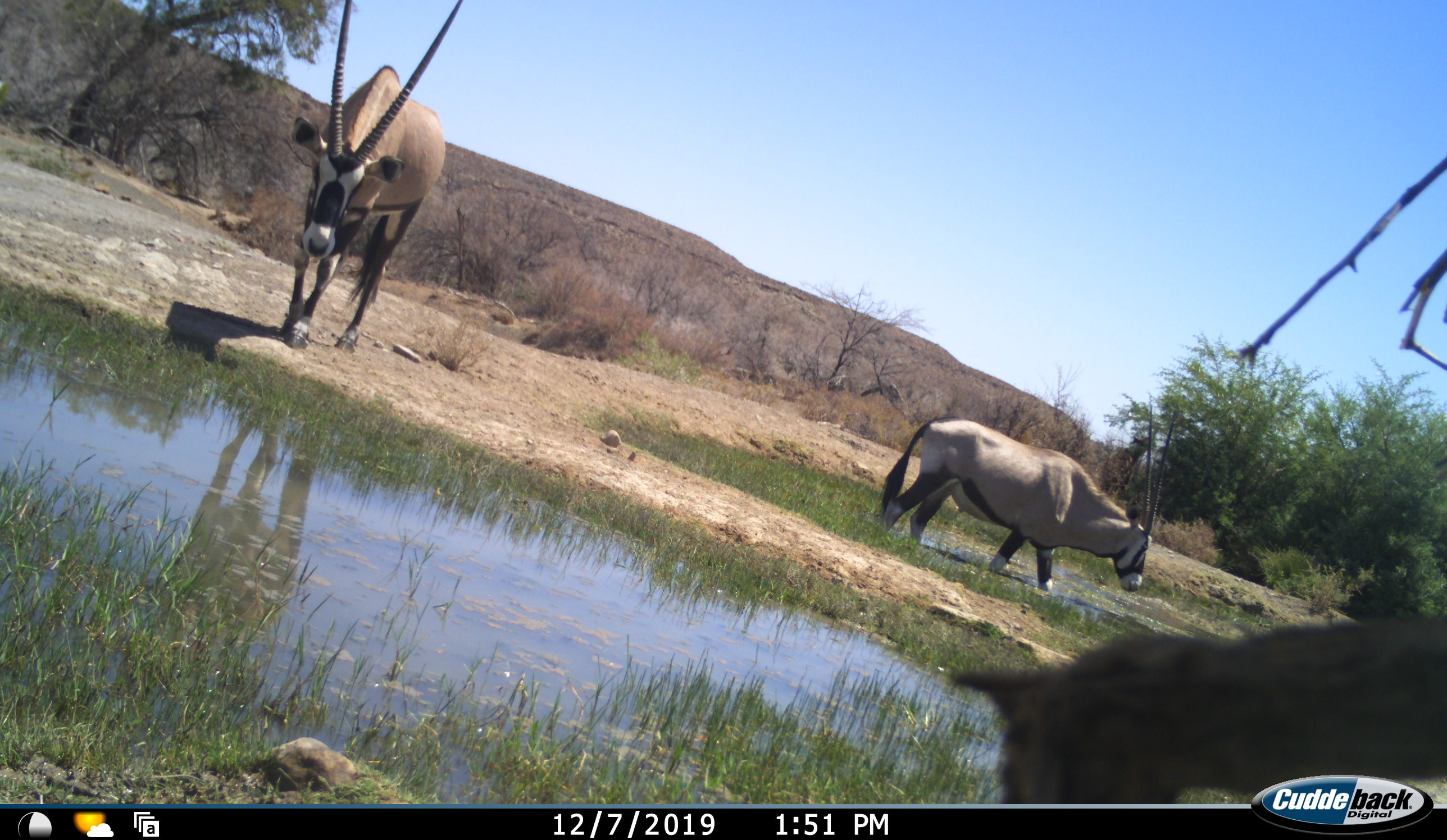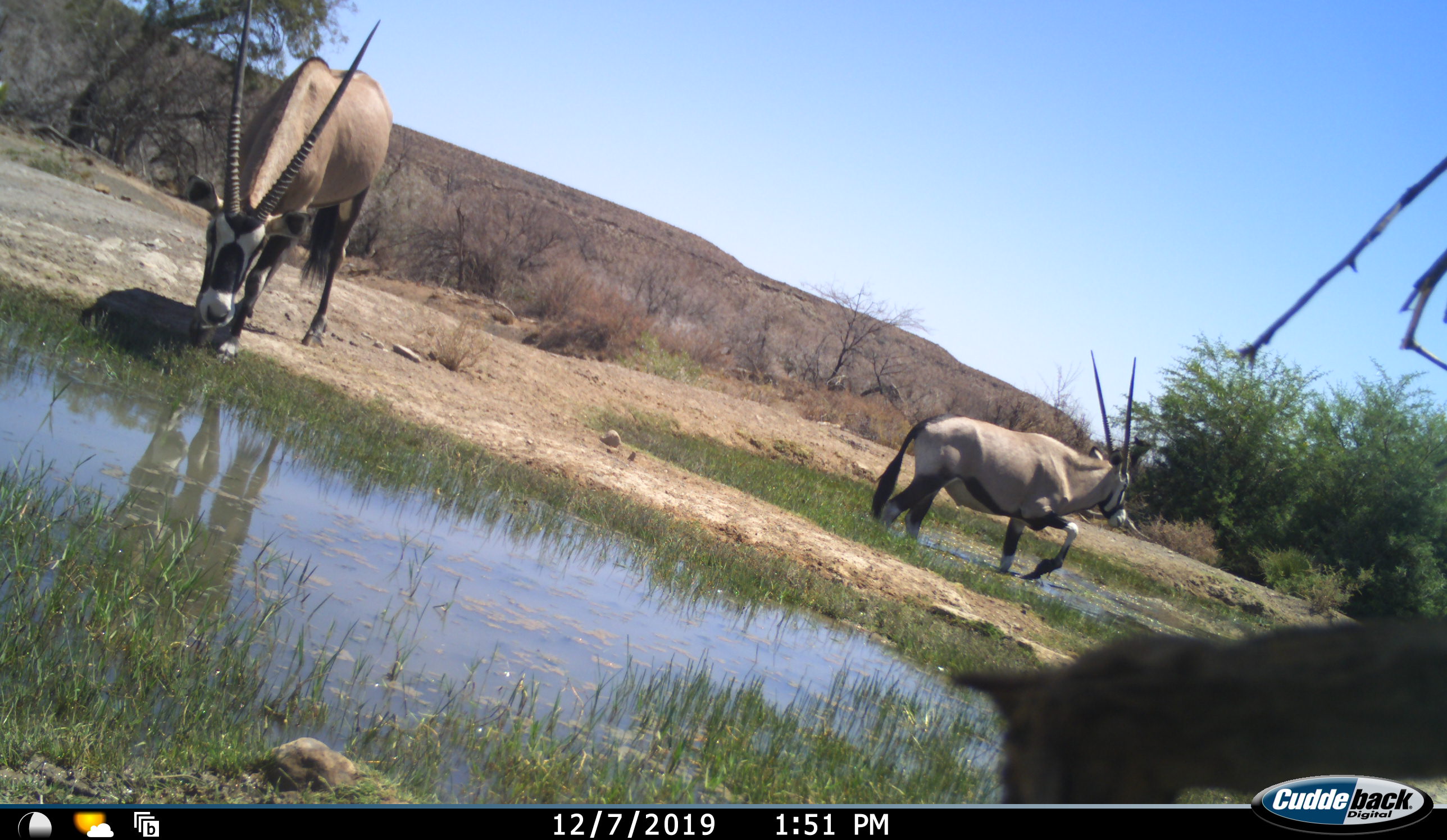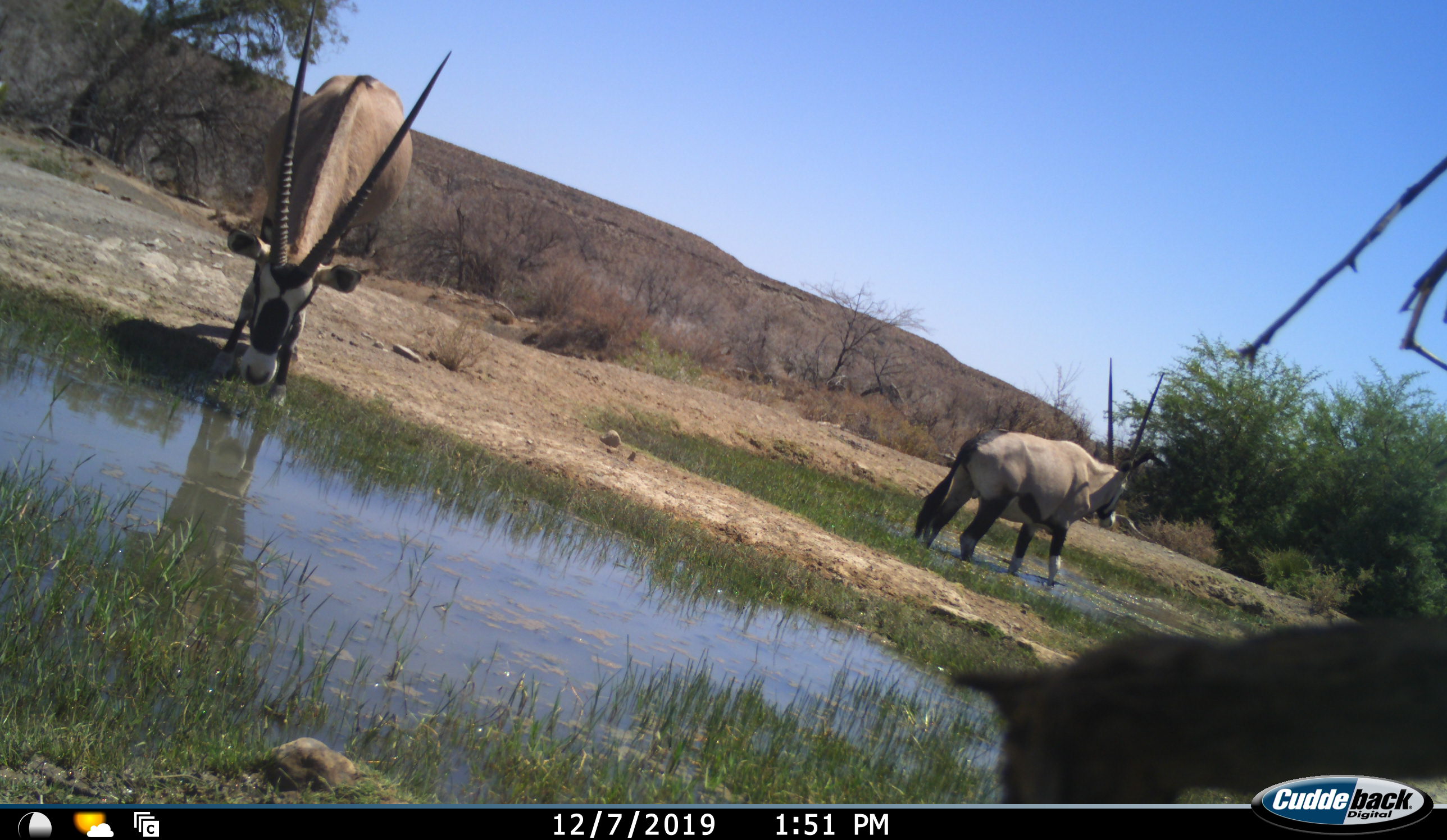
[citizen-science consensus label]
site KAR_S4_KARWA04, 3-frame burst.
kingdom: Animalia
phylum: Chordata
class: Mammalia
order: Artiodactyla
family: Bovidae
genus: Oryx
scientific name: Oryx gazella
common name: gemsbok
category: oryx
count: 2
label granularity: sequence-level